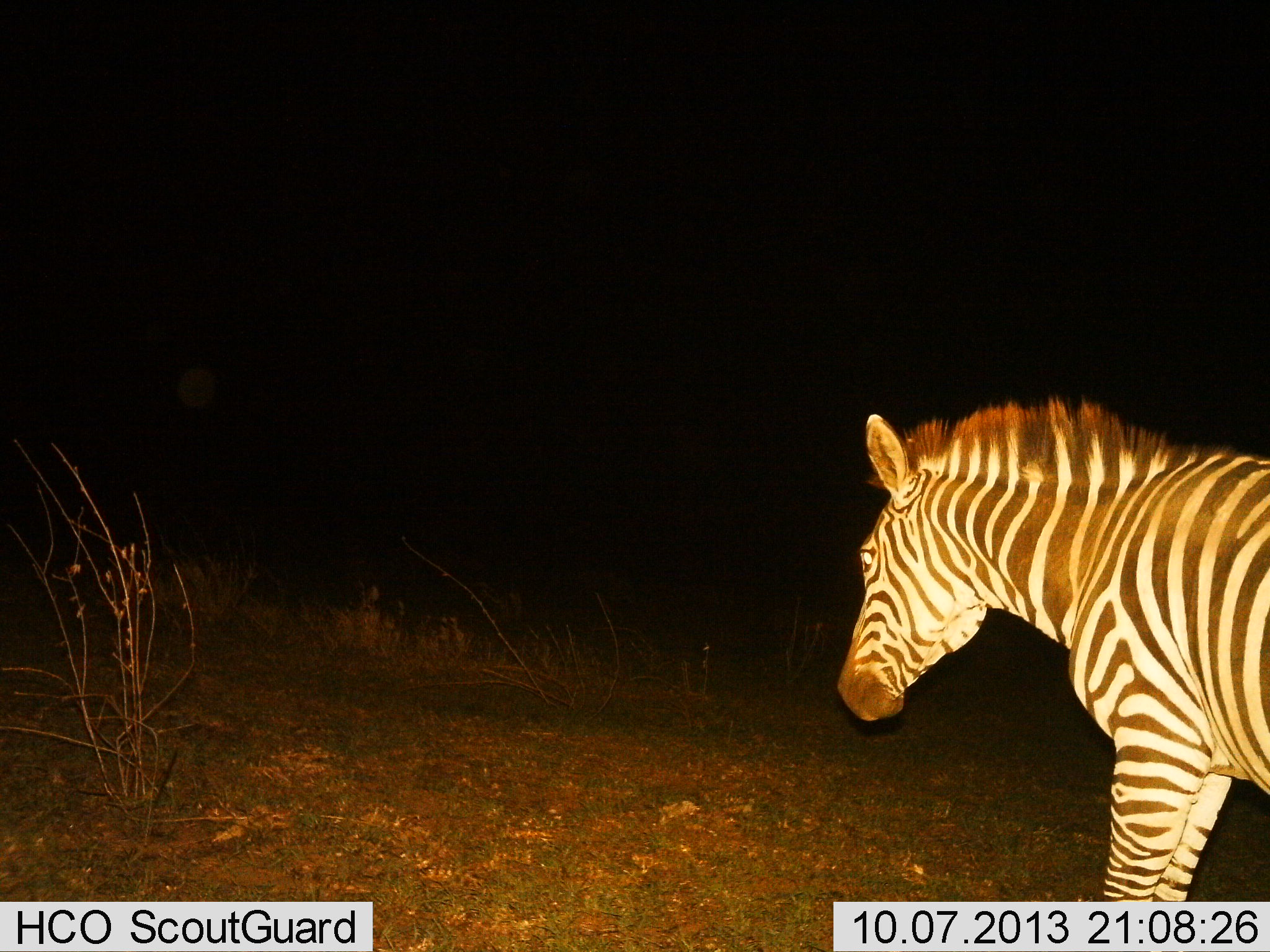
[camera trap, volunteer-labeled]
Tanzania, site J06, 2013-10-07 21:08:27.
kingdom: Animalia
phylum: Chordata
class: Mammalia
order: Perissodactyla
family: Equidae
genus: Equus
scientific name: Equus quagga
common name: plains zebra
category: zebra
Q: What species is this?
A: Zebra (plains zebra) (Equus quagga).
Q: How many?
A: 1.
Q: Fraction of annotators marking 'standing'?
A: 78%.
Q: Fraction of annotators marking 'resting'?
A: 0%.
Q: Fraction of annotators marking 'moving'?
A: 22%.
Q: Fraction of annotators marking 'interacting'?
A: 0%.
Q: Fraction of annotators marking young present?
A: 0%.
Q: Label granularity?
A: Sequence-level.